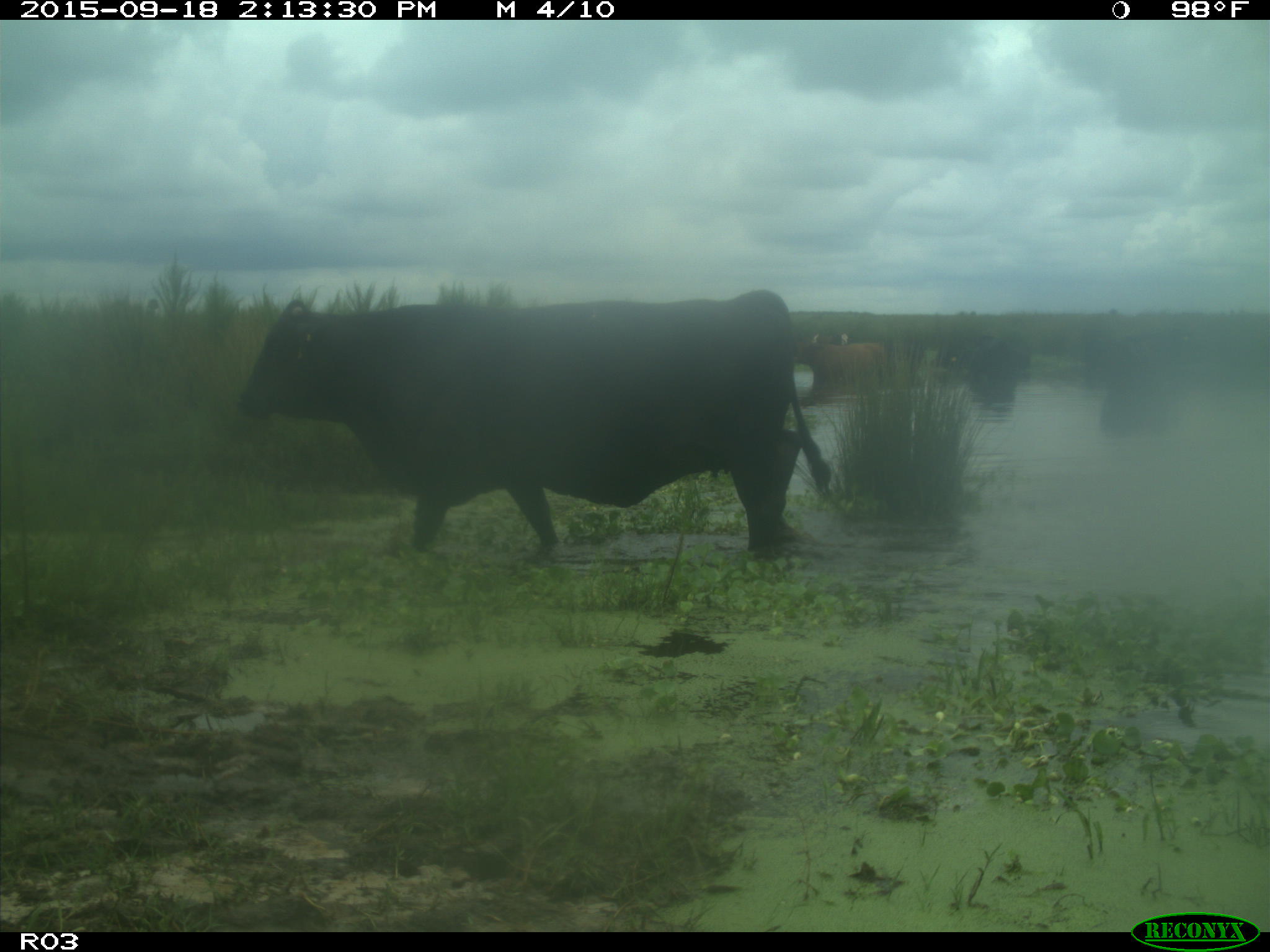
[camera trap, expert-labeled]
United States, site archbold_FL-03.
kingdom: Animalia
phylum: Chordata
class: Mammalia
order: Artiodactyla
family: Bovidae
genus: Bos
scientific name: Bos taurus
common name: domestic cow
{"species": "Bos taurus (domestic cow)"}